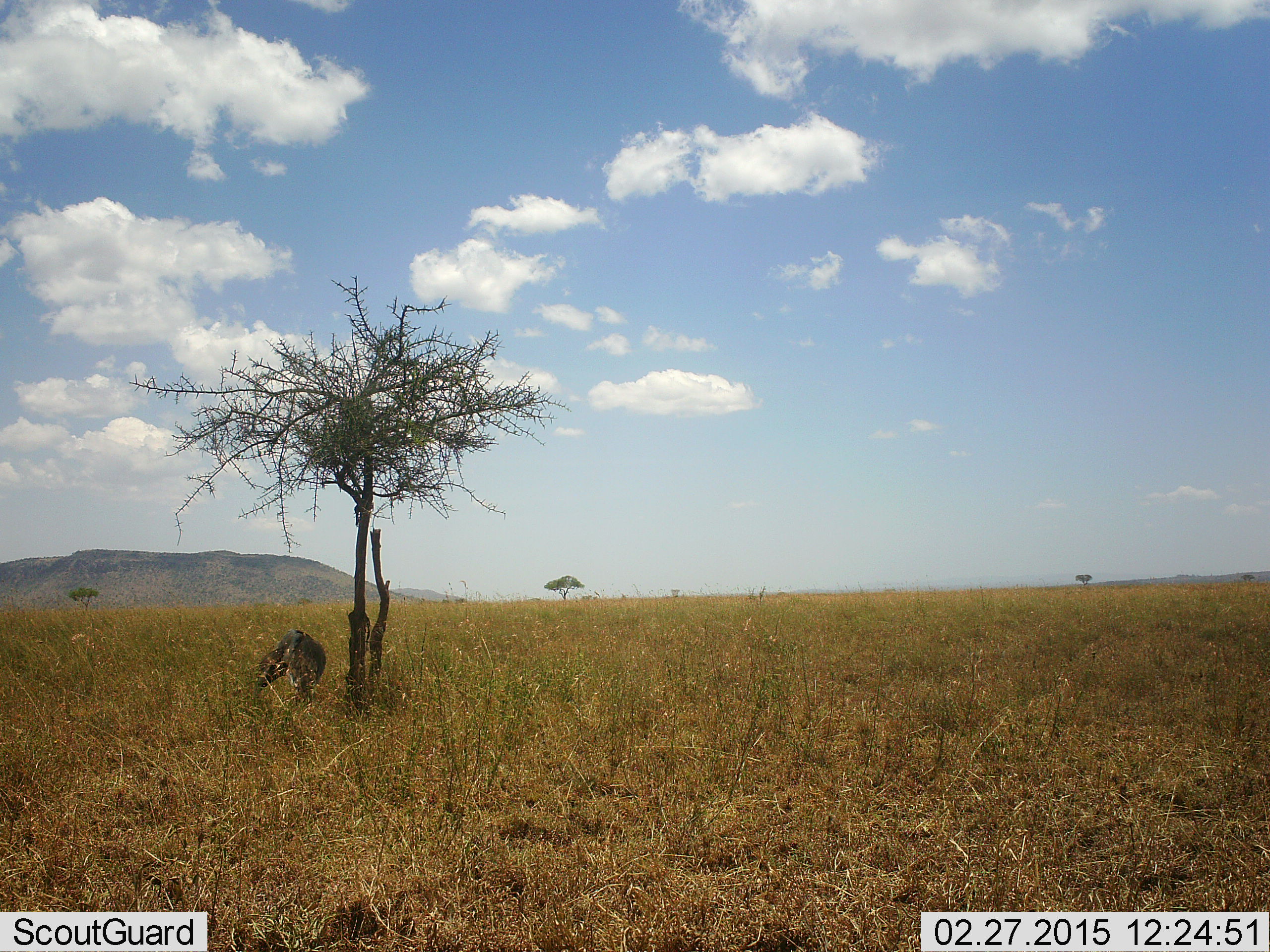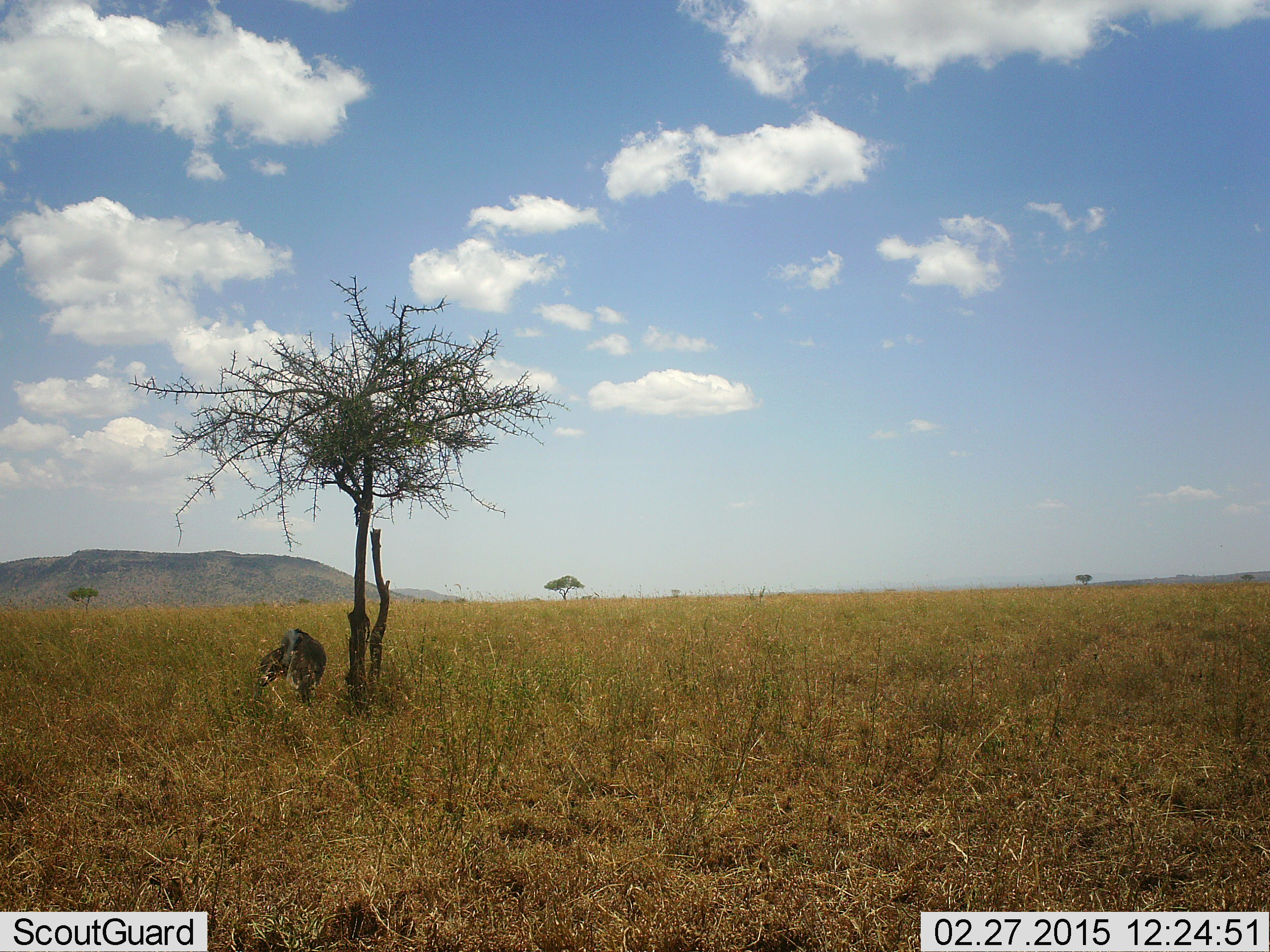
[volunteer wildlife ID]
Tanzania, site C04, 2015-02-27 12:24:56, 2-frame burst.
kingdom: Animalia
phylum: Chordata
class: Mammalia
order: Artiodactyla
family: Suidae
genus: Phacochoerus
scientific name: Phacochoerus africanus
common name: warthog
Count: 1.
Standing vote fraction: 67%.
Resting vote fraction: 0%.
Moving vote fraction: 0%.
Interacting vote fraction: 0%.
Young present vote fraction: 0%.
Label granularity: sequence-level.